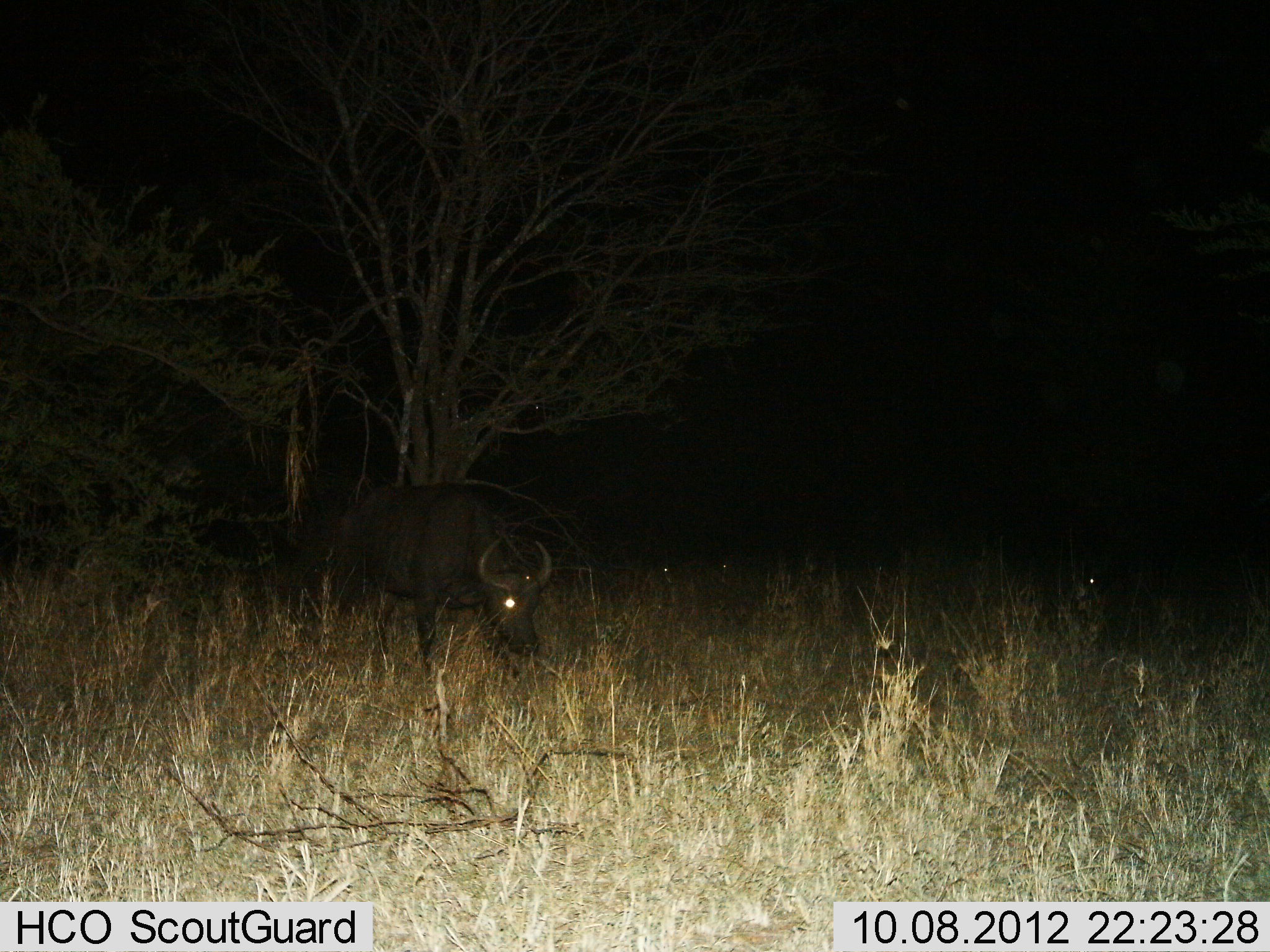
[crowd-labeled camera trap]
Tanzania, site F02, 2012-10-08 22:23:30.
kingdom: Animalia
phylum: Chordata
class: Mammalia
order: Artiodactyla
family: Bovidae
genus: Syncerus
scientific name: Syncerus caffer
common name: cape buffalo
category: buffalo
Buffalo (cape buffalo) (Syncerus caffer), count 1. Behavior (volunteer vote fractions): standing 70%, resting 0%, moving 0%, interacting 0%. Young present (vote fraction): 0%. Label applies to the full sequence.